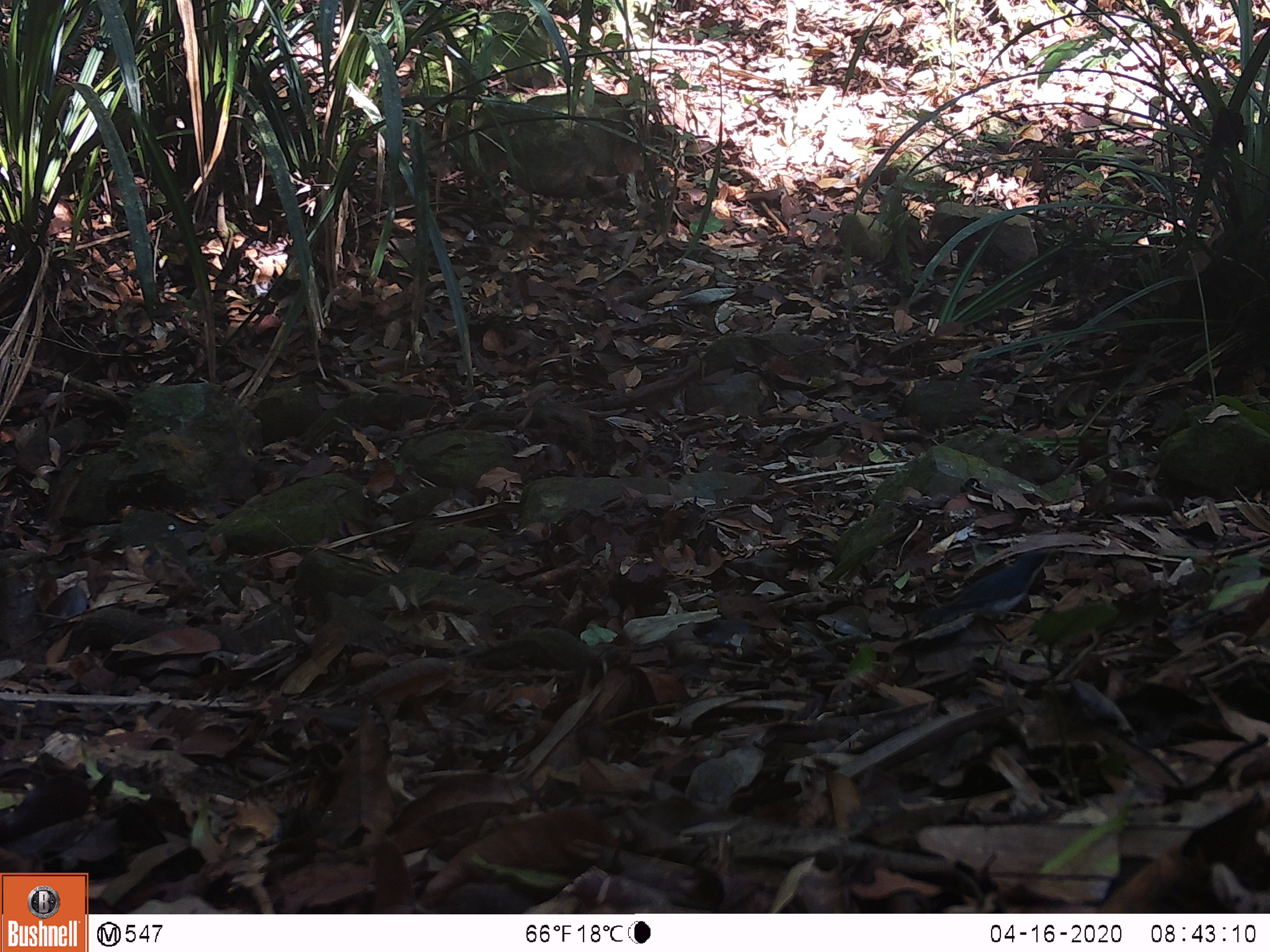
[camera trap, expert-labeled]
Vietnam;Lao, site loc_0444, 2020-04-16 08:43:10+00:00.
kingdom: Animalia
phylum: Chordata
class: Aves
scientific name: Aves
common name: bird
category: unidentified bird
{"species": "unidentified bird (bird) (Aves)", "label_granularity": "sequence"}